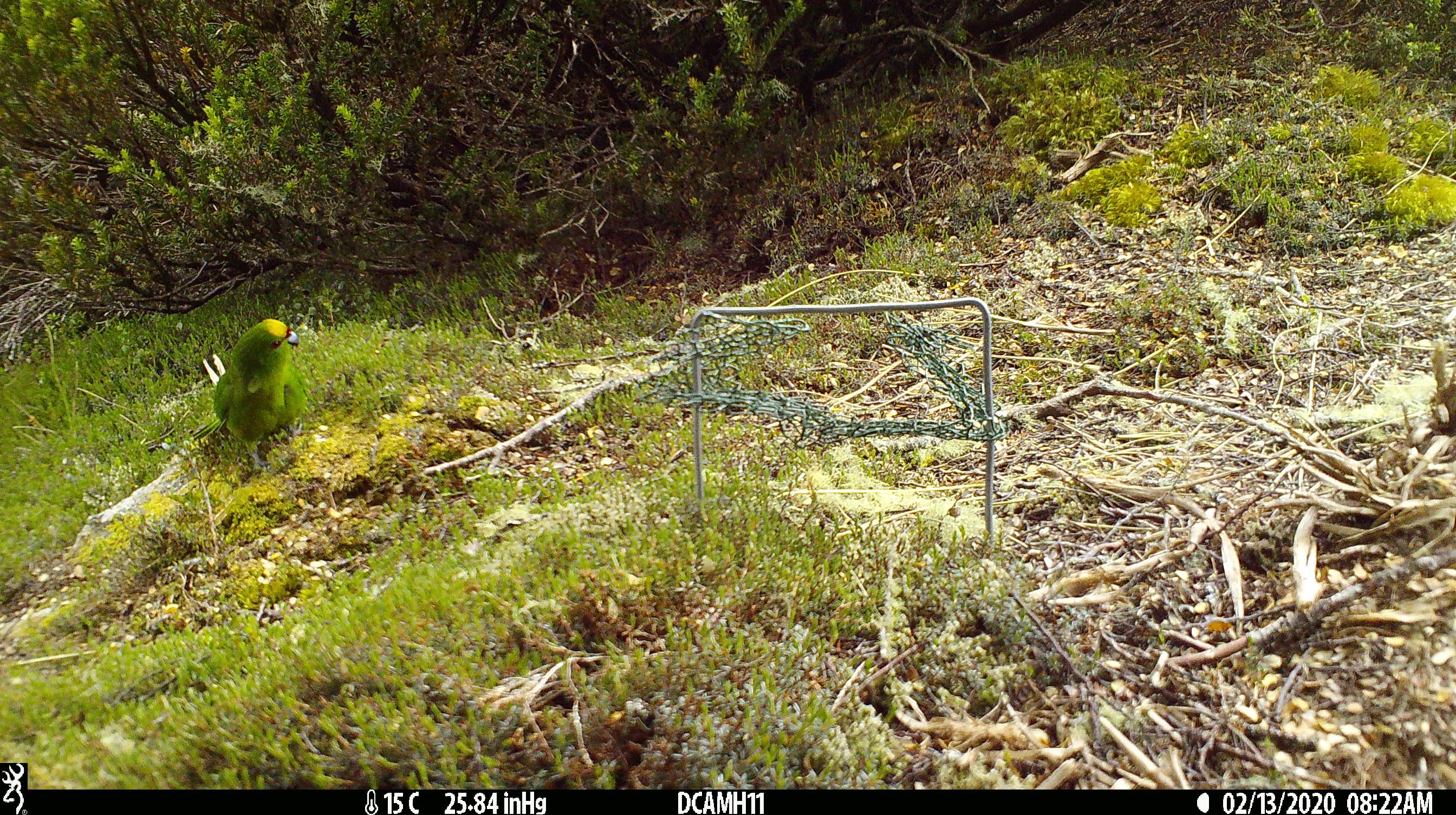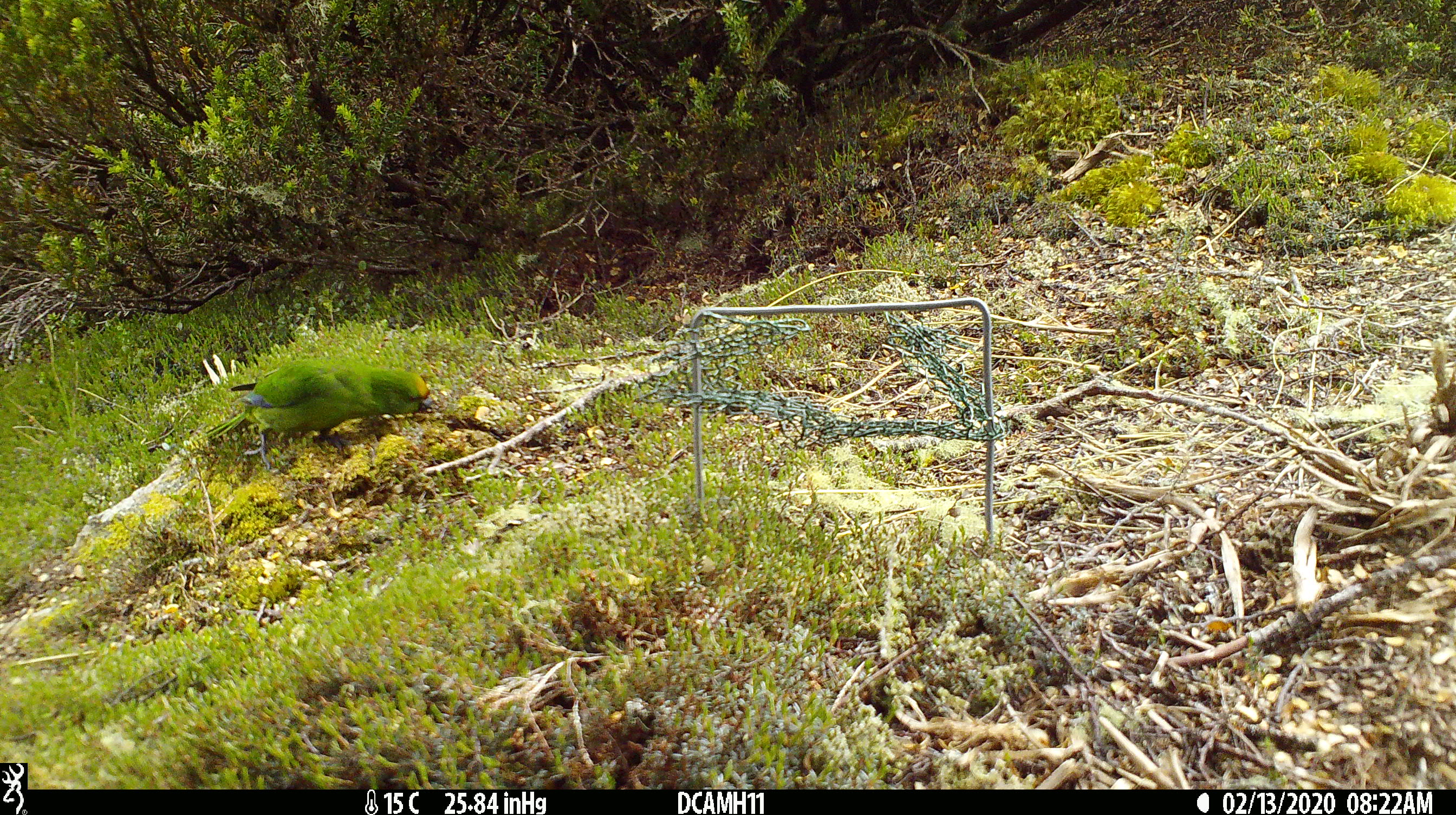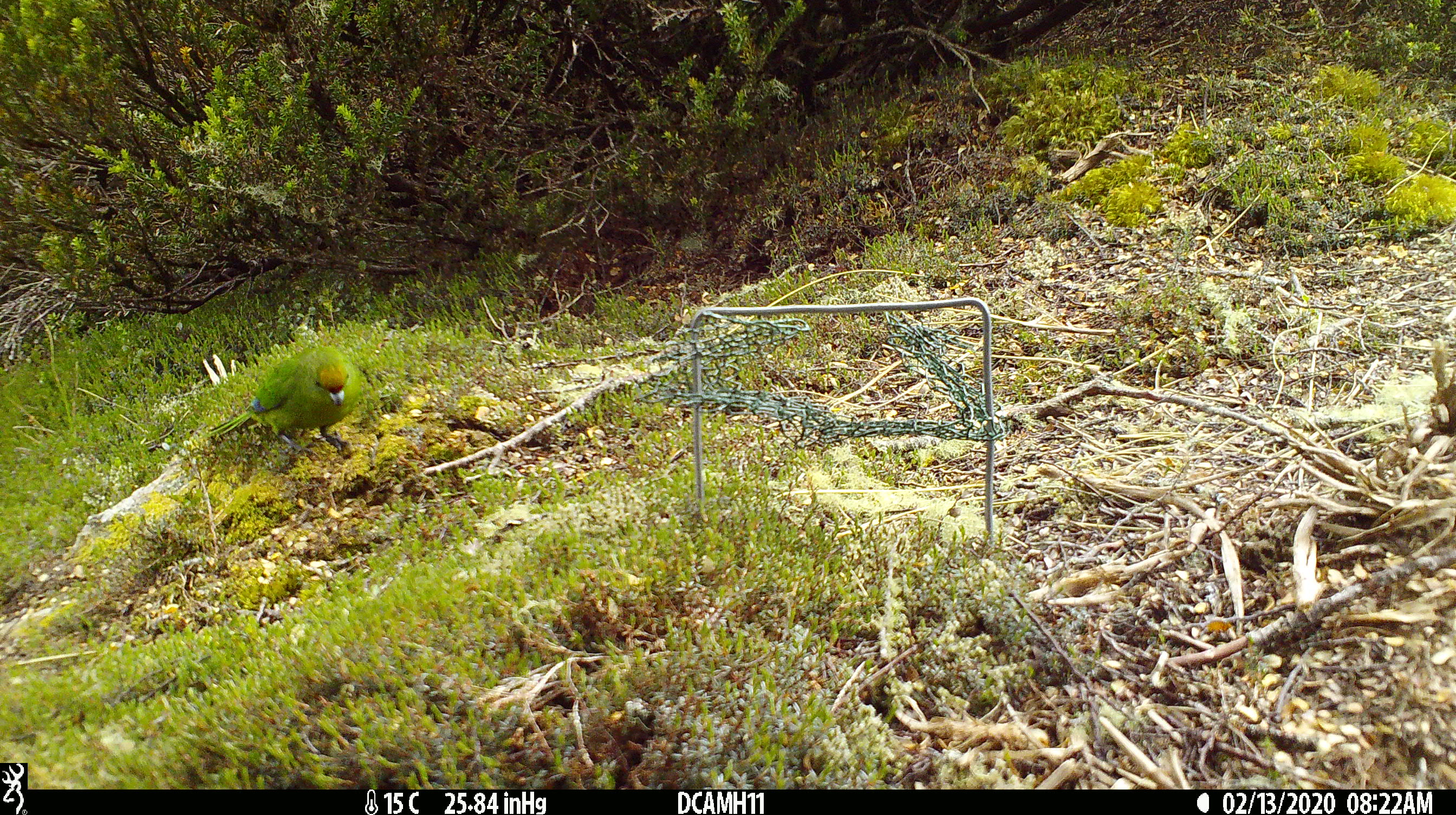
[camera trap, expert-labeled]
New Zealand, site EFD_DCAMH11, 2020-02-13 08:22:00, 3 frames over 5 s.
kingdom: Animalia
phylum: Chordata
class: Aves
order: Psittaciformes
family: Psittaculidae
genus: Cyanoramphus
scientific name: Cyanoramphus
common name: parakeet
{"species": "parakeet (Cyanoramphus)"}